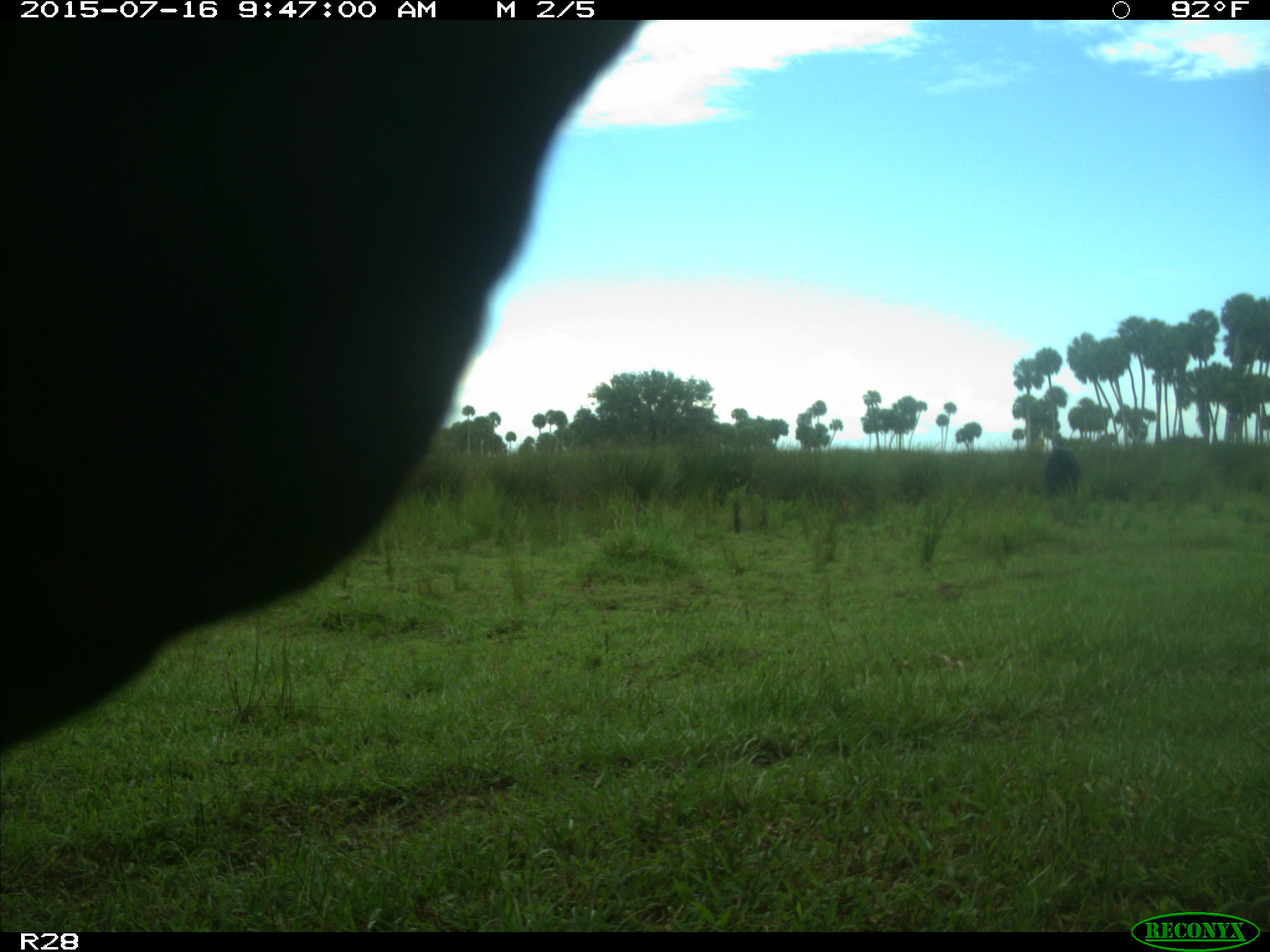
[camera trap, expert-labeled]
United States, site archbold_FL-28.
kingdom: Animalia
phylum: Chordata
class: Mammalia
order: Artiodactyla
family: Bovidae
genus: Bos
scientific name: Bos taurus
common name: domestic cow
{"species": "Bos taurus (domestic cow)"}